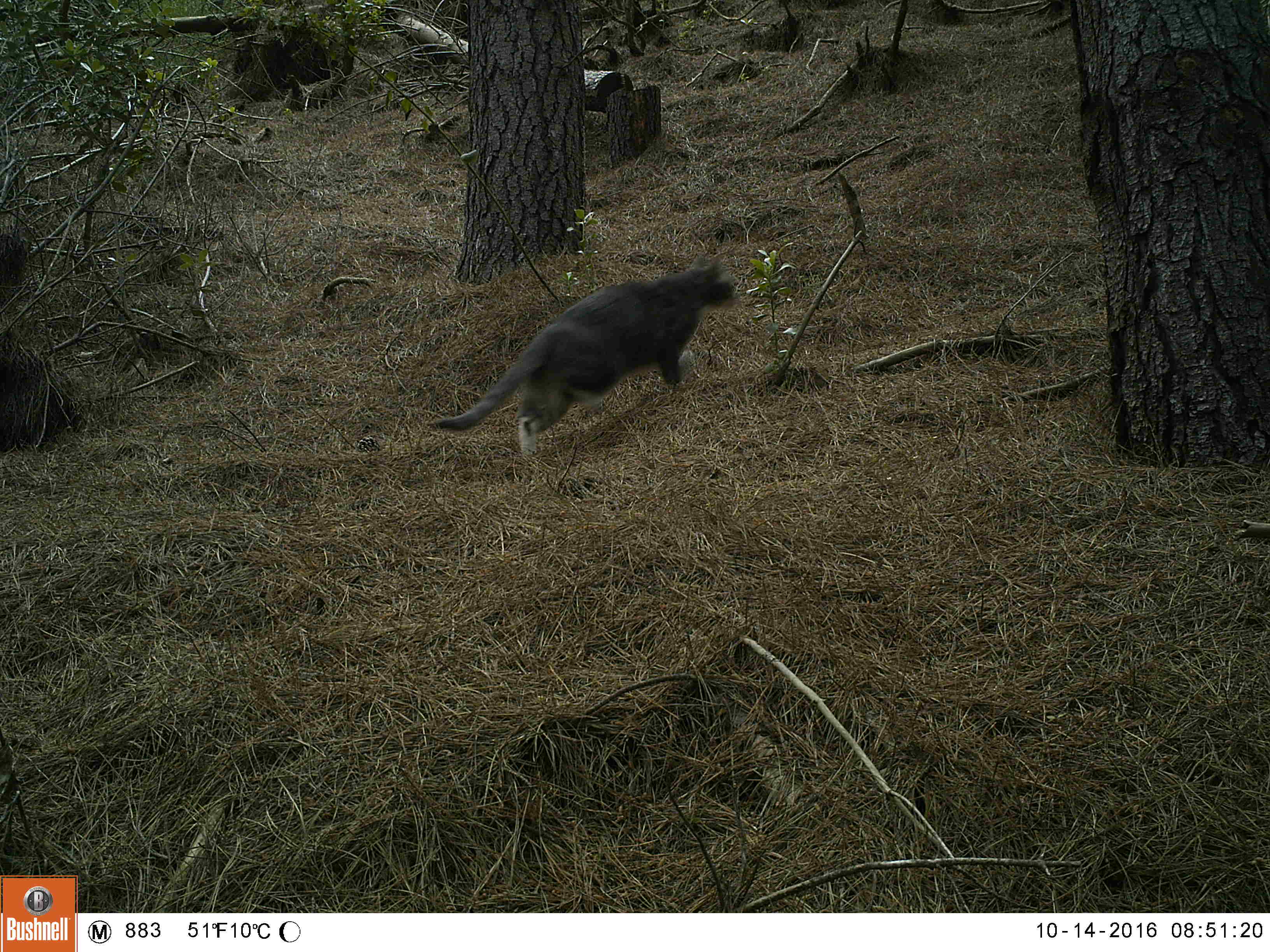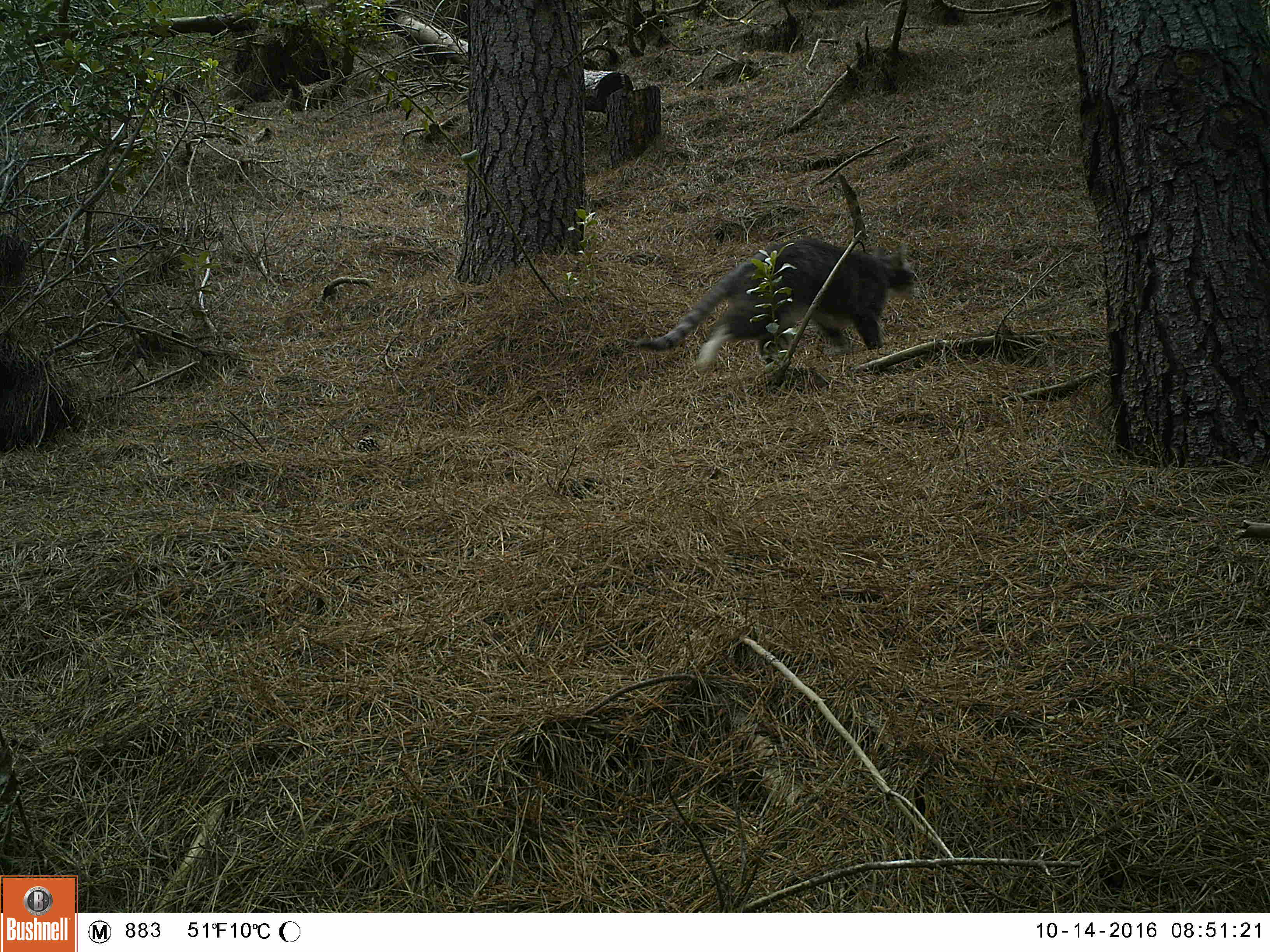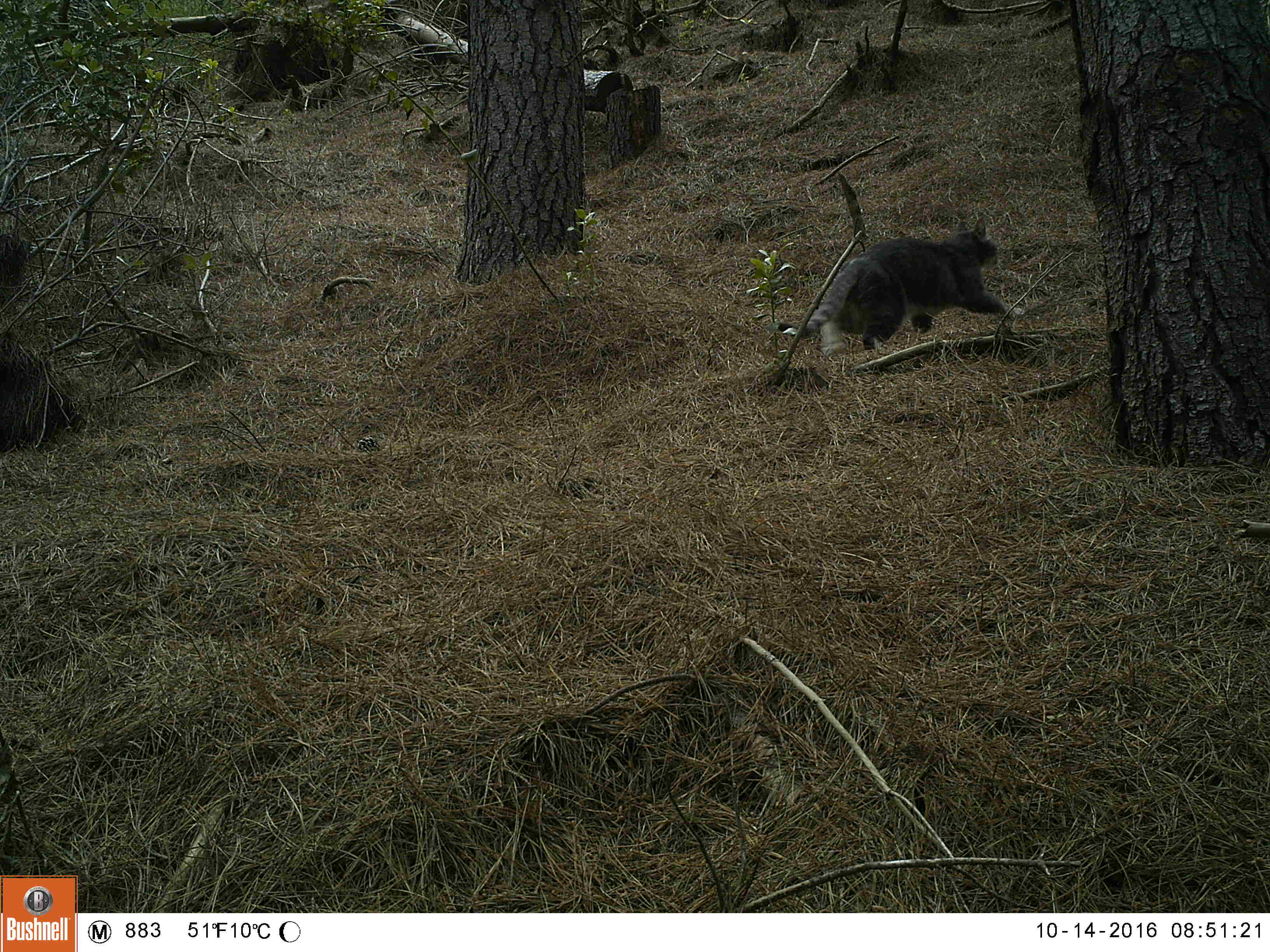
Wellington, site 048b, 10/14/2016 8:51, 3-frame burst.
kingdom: Animalia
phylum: Chordata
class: Mammalia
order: Carnivora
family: Felidae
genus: Felis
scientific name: Felis catus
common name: cat